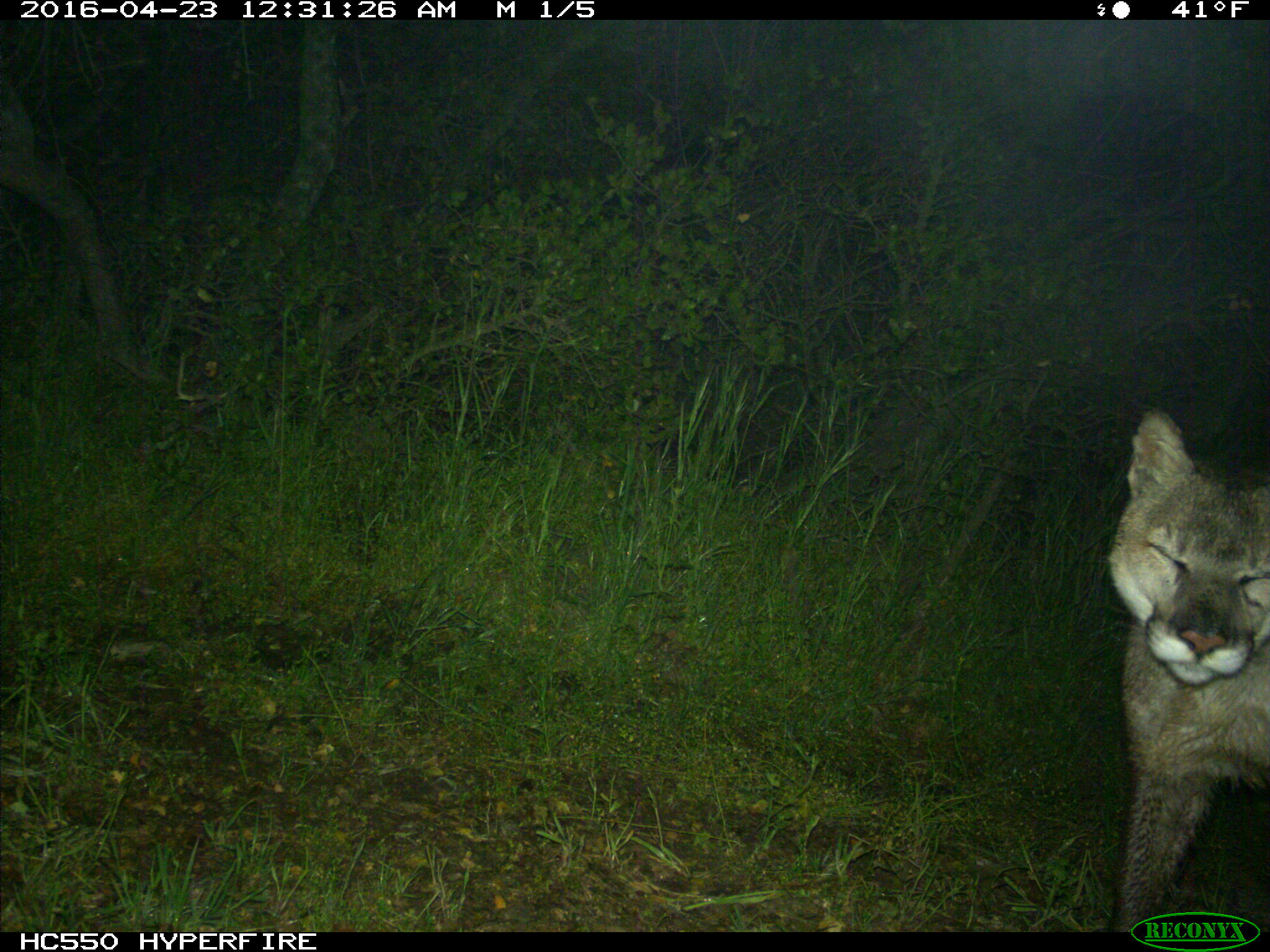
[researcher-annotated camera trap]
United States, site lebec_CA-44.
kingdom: Animalia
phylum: Chordata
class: Mammalia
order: Carnivora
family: Felidae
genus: Puma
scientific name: Puma concolor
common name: mountain lion